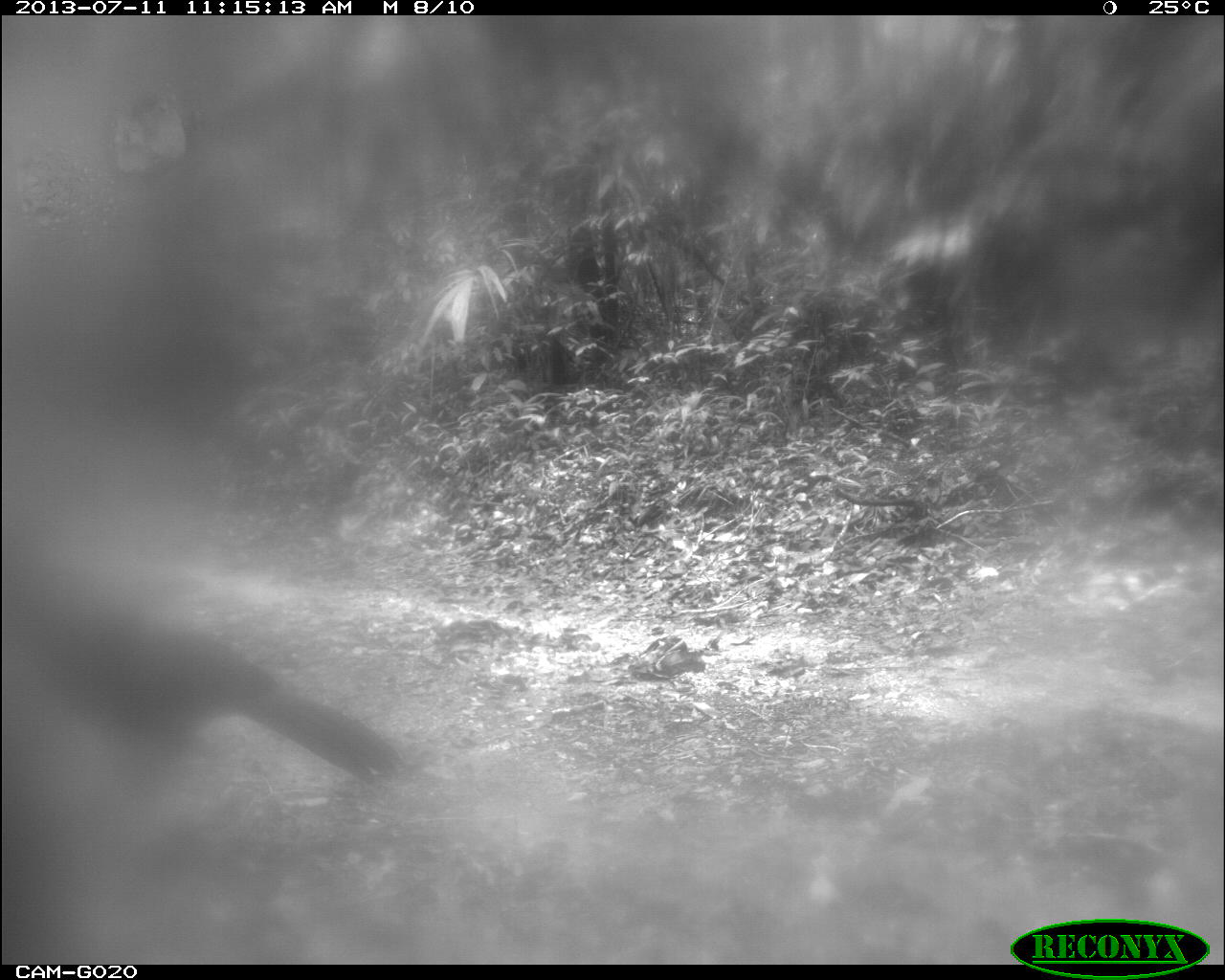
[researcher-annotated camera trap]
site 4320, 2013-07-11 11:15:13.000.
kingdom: Animalia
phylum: Chordata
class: Aves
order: Galliformes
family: Cracidae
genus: Crax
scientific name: Crax rubra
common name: great curassow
Crax rubra (great curassow), count 1, sex female.